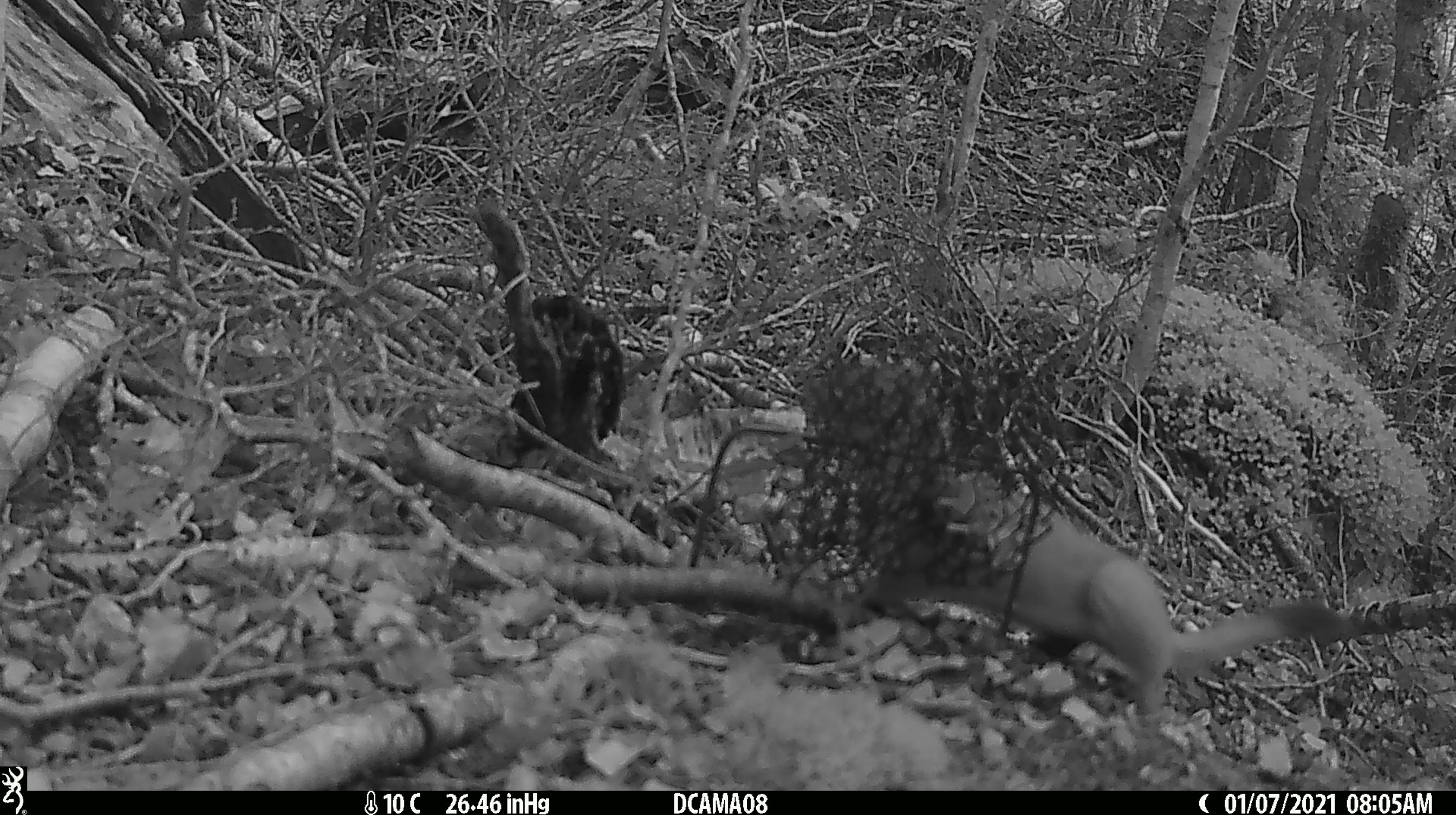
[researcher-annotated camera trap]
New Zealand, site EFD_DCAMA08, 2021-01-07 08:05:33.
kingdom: Animalia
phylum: Chordata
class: Mammalia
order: Carnivora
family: Mustelidae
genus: Mustela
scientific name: Mustela erminea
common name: stoat